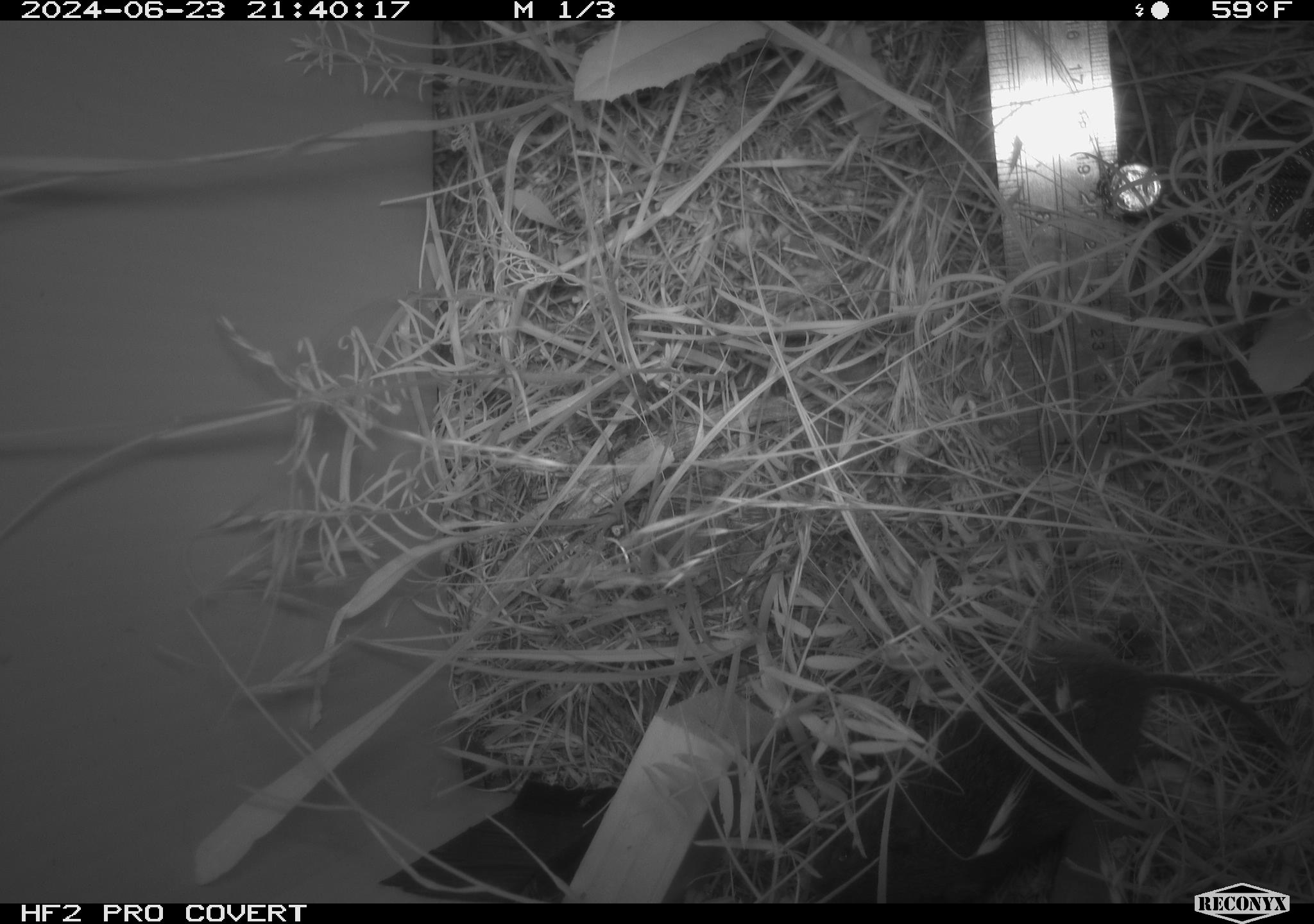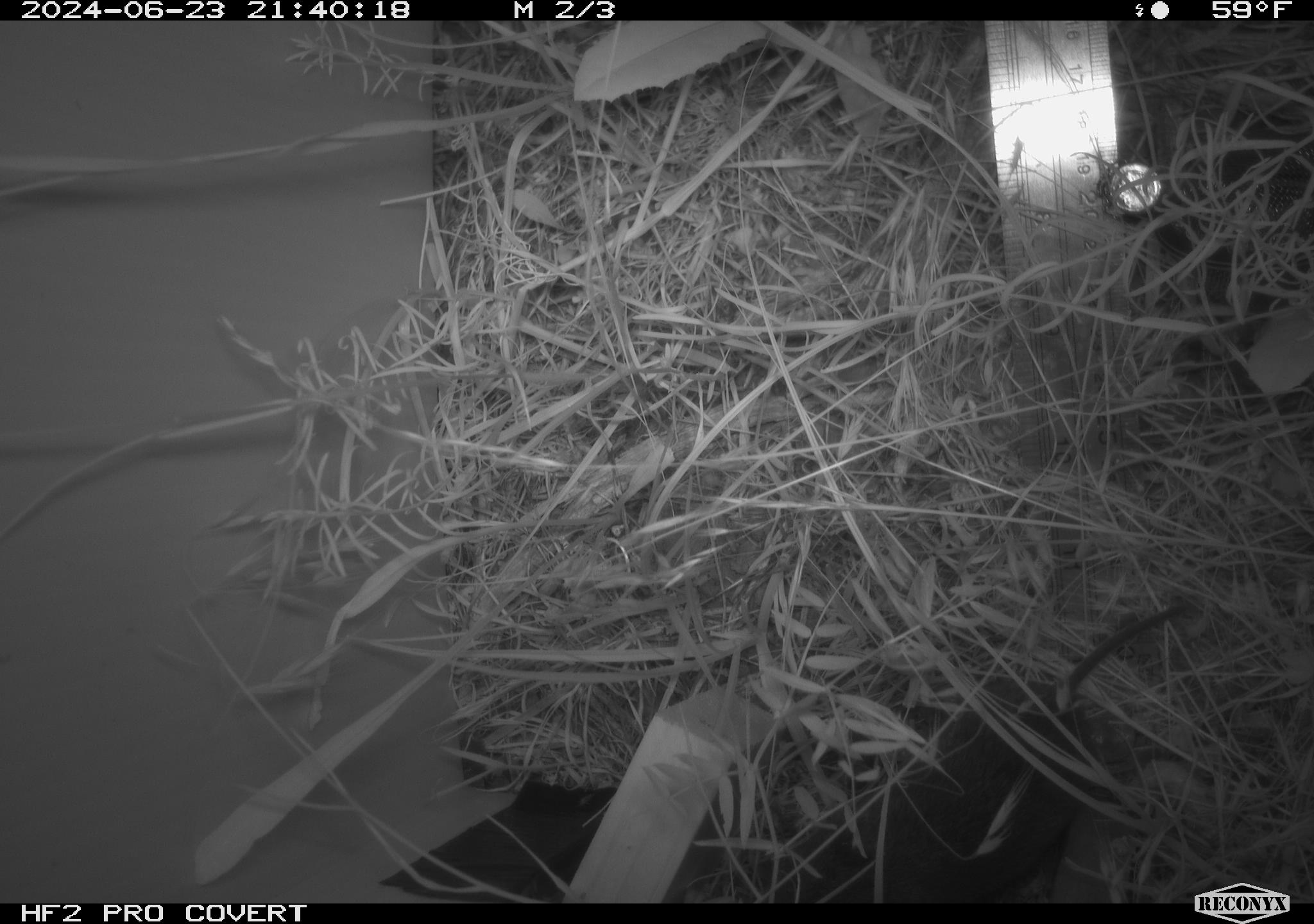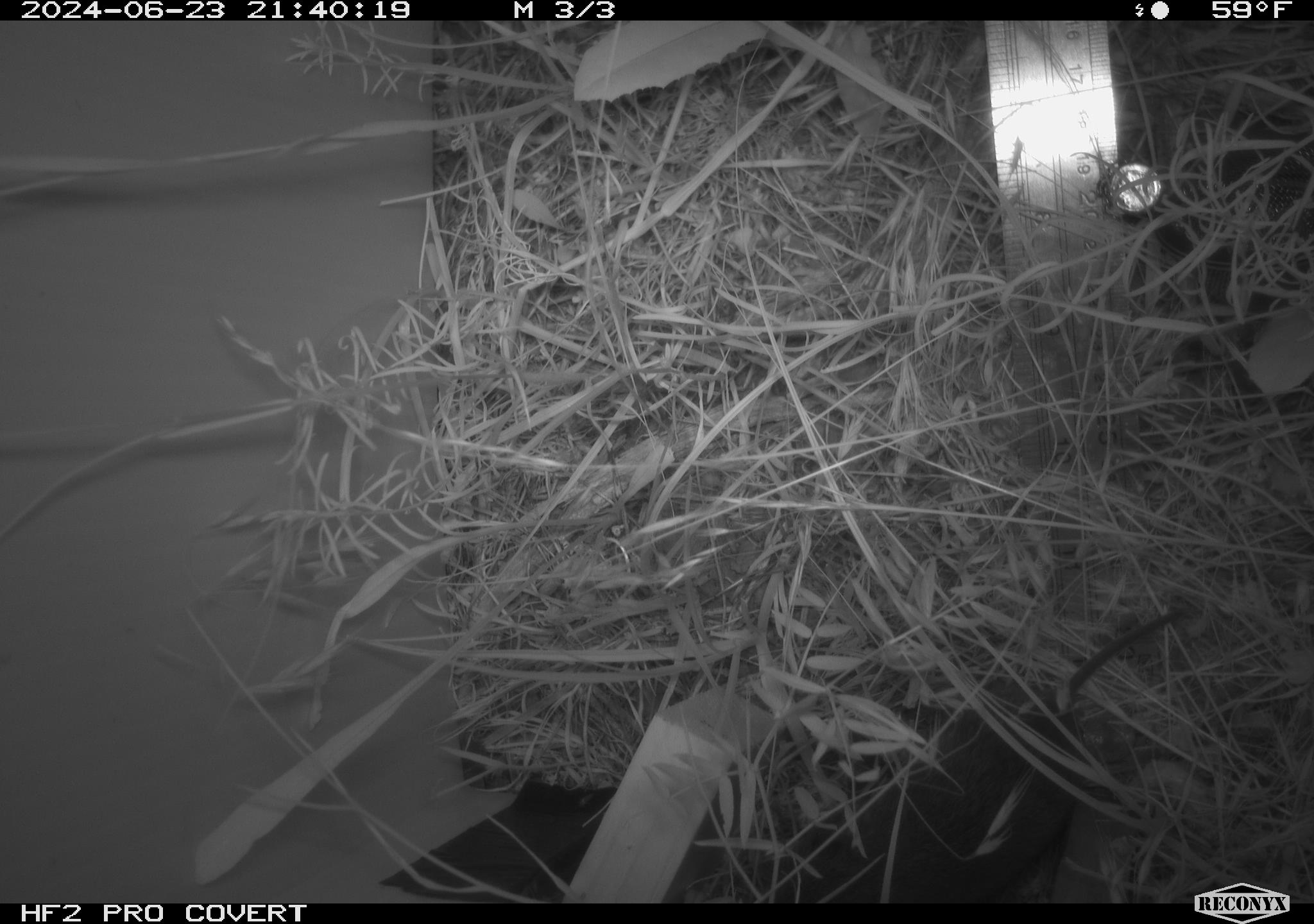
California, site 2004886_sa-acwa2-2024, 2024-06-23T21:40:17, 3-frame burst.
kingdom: Animalia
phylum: Chordata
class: Mammalia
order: Rodentia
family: Cricetidae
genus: Microtus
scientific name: Microtus californicus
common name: california vole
California vole (Microtus californicus).